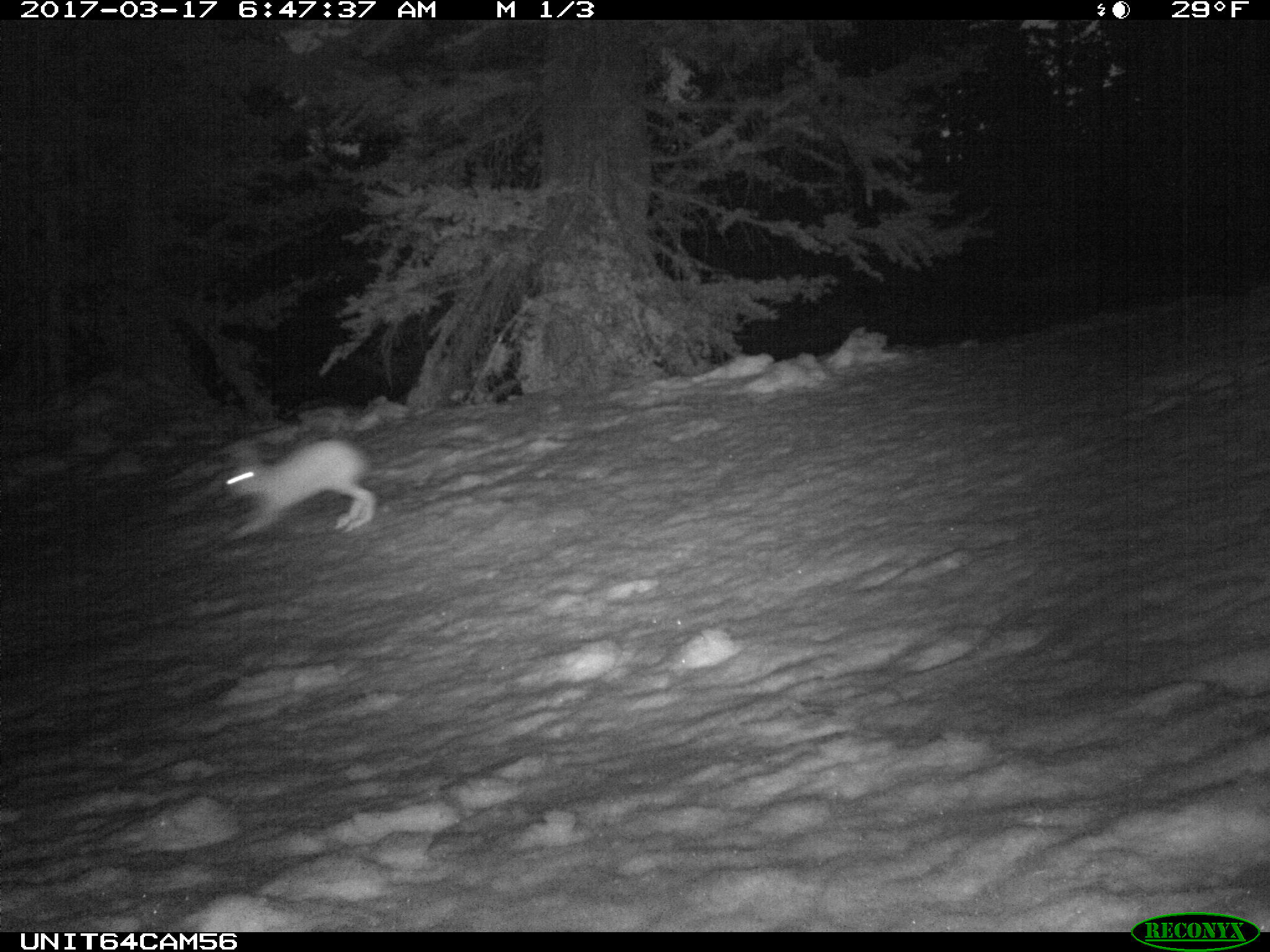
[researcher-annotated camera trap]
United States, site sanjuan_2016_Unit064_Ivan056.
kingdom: Animalia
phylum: Chordata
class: Mammalia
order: Lagomorpha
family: Leporidae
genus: Lepus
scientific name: Lepus americanus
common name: snowshoe hare